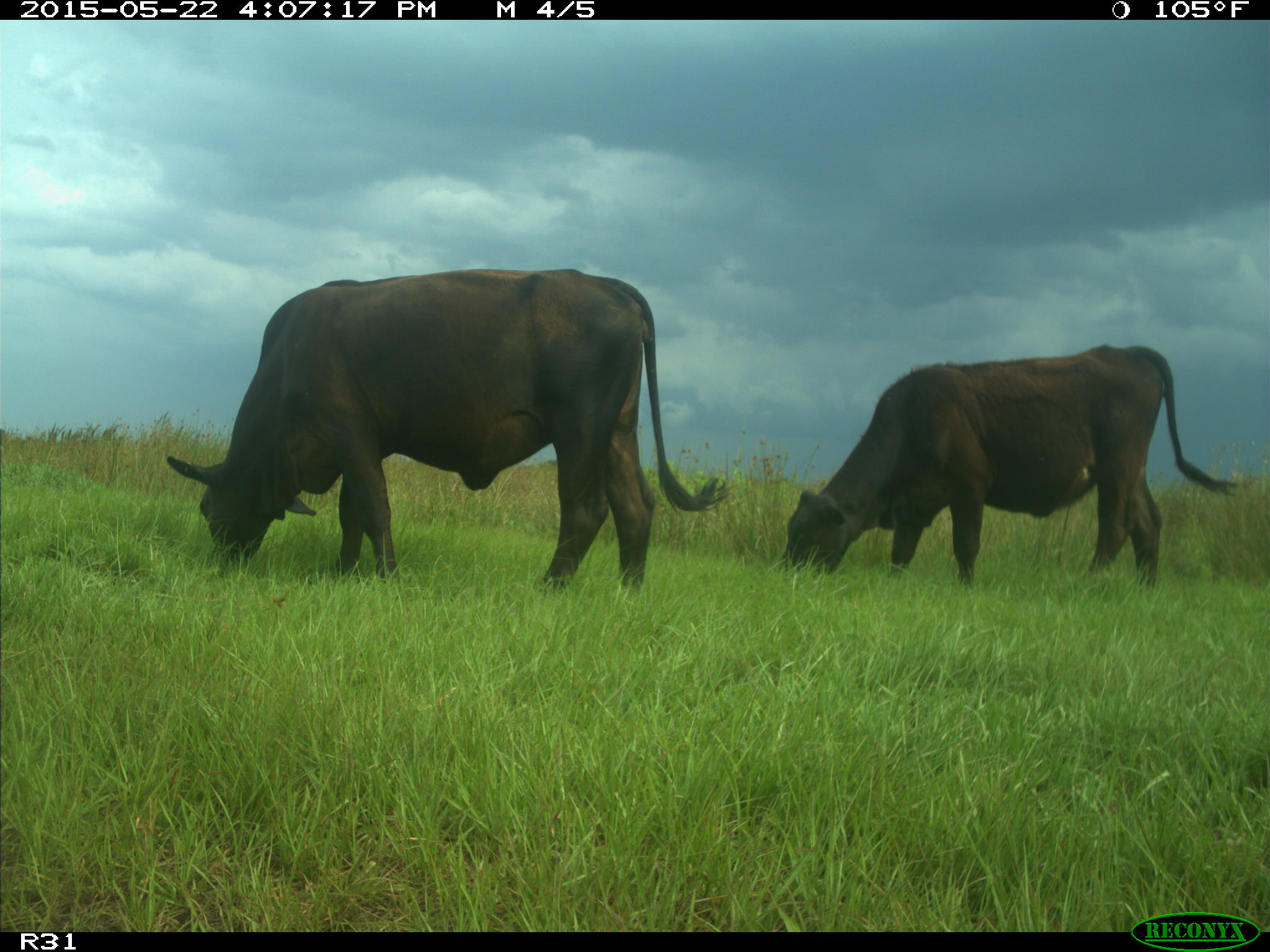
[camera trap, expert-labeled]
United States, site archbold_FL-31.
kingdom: Animalia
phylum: Chordata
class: Mammalia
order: Artiodactyla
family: Bovidae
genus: Bos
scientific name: Bos taurus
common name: domestic cow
Bos taurus (domestic cow).